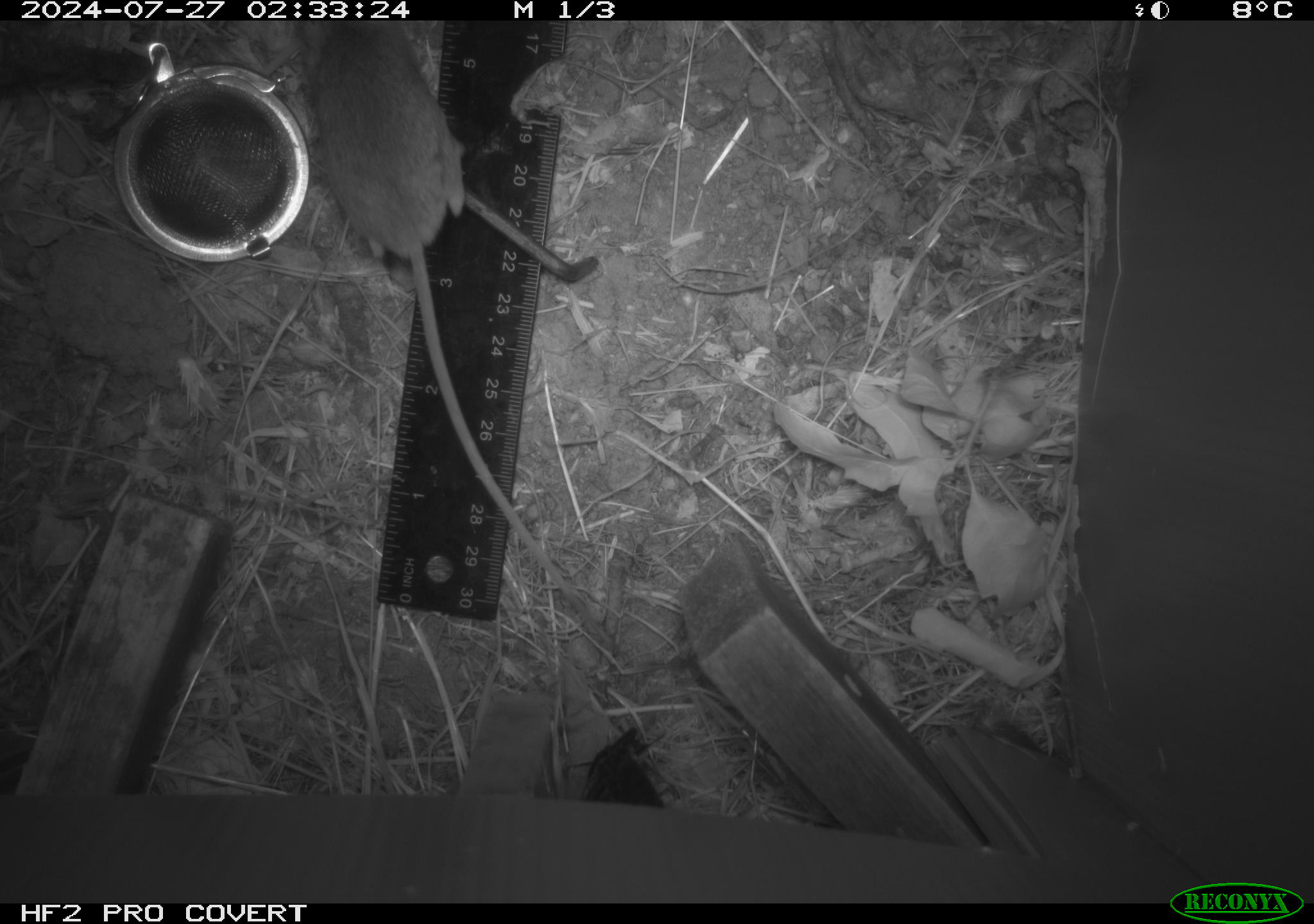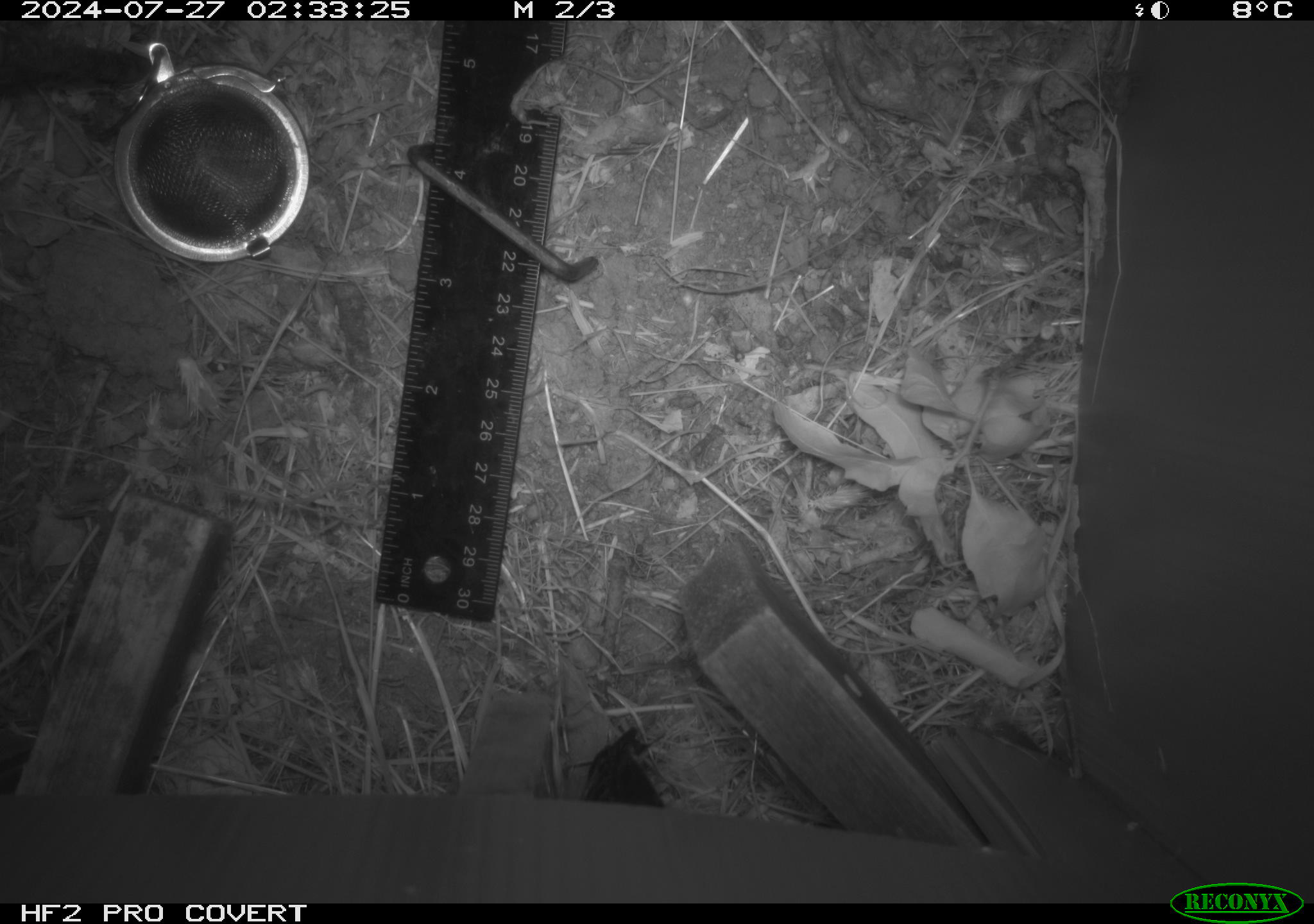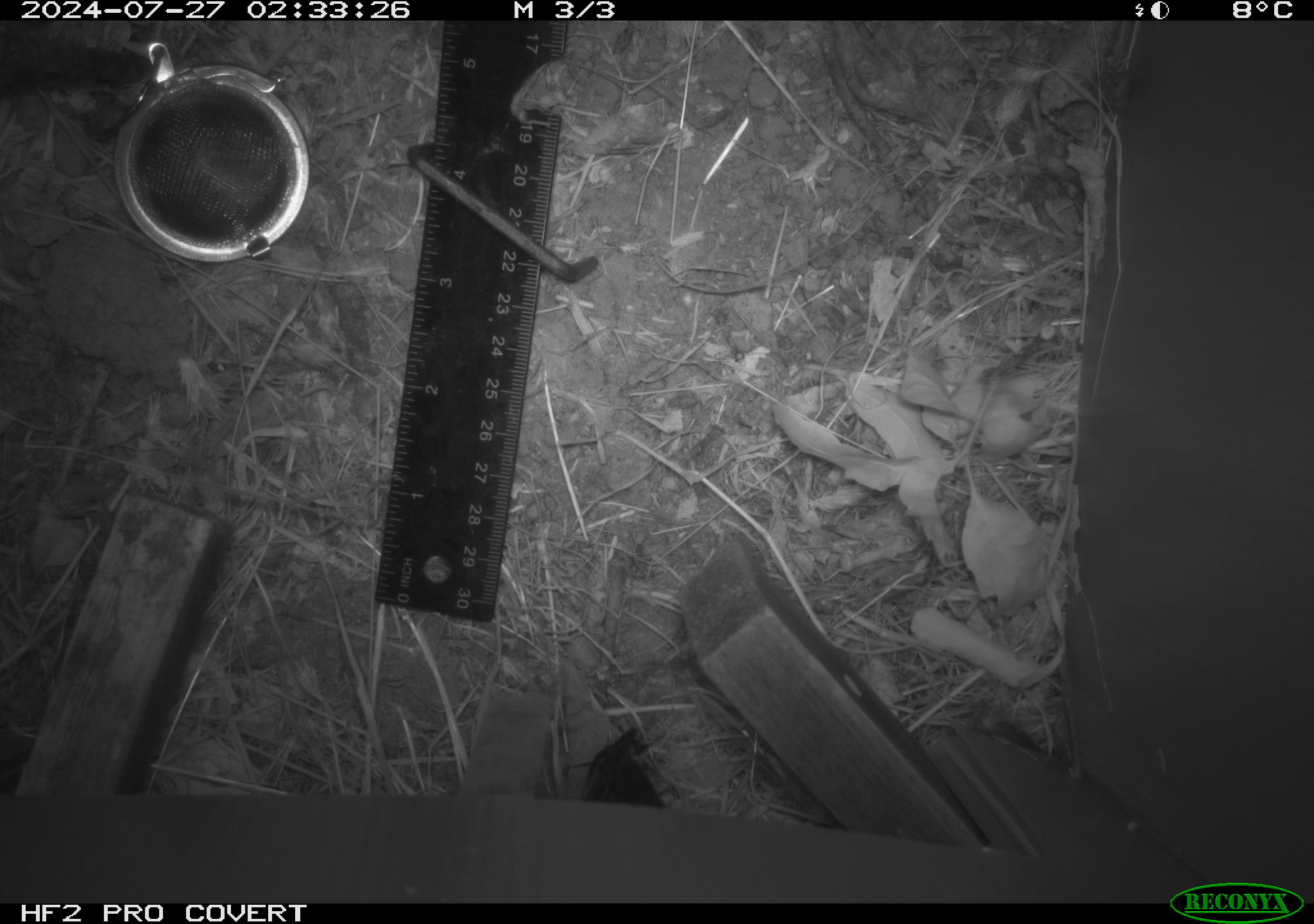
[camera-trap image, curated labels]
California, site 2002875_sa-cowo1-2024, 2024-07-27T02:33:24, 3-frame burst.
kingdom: Animalia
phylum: Chordata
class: Mammalia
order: Rodentia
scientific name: Rodentia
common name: mouse species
Mouse species (Rodentia).